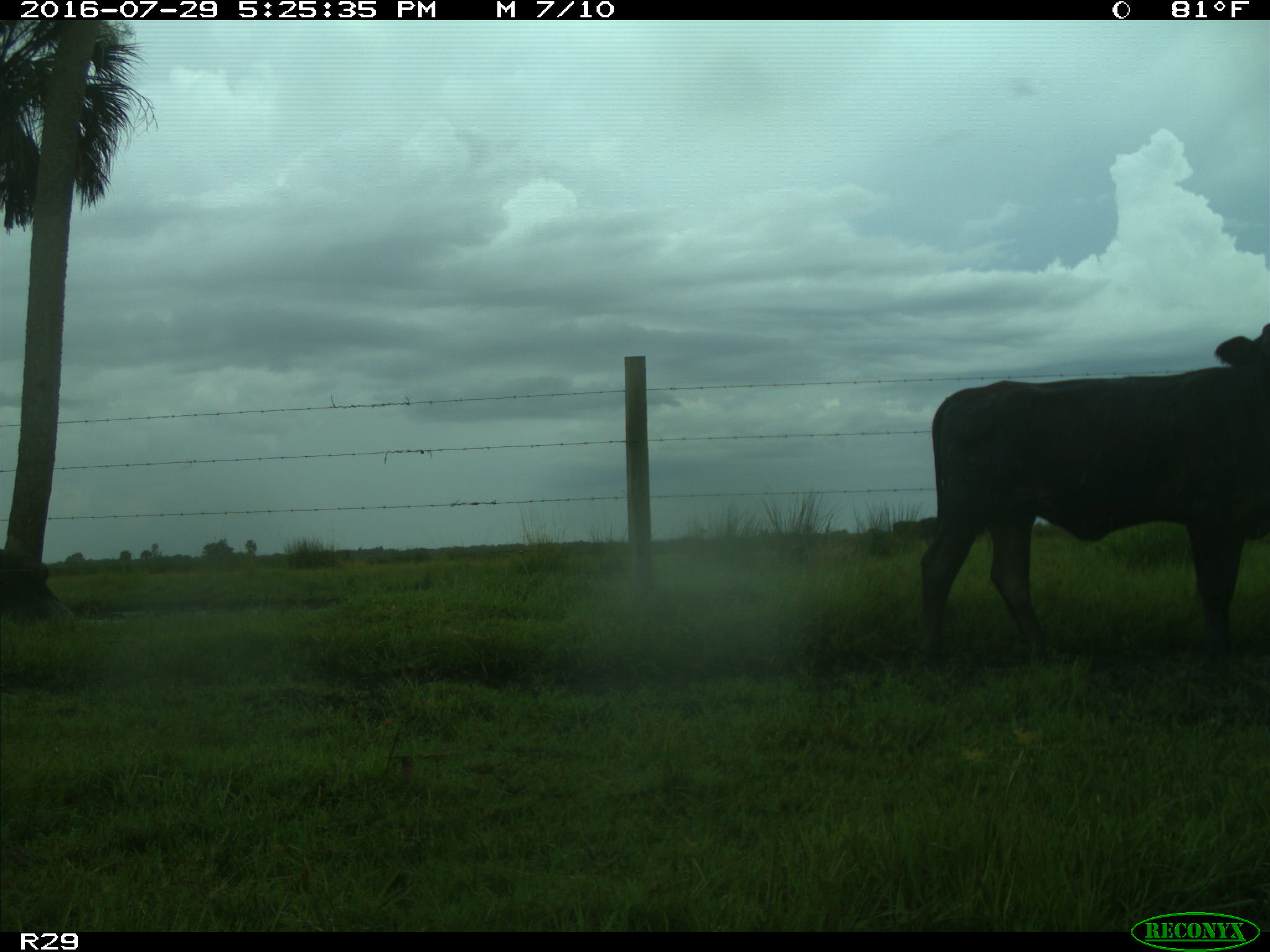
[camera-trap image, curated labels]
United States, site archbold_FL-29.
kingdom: Animalia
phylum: Chordata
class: Mammalia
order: Artiodactyla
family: Bovidae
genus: Bos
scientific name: Bos taurus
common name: domestic cow